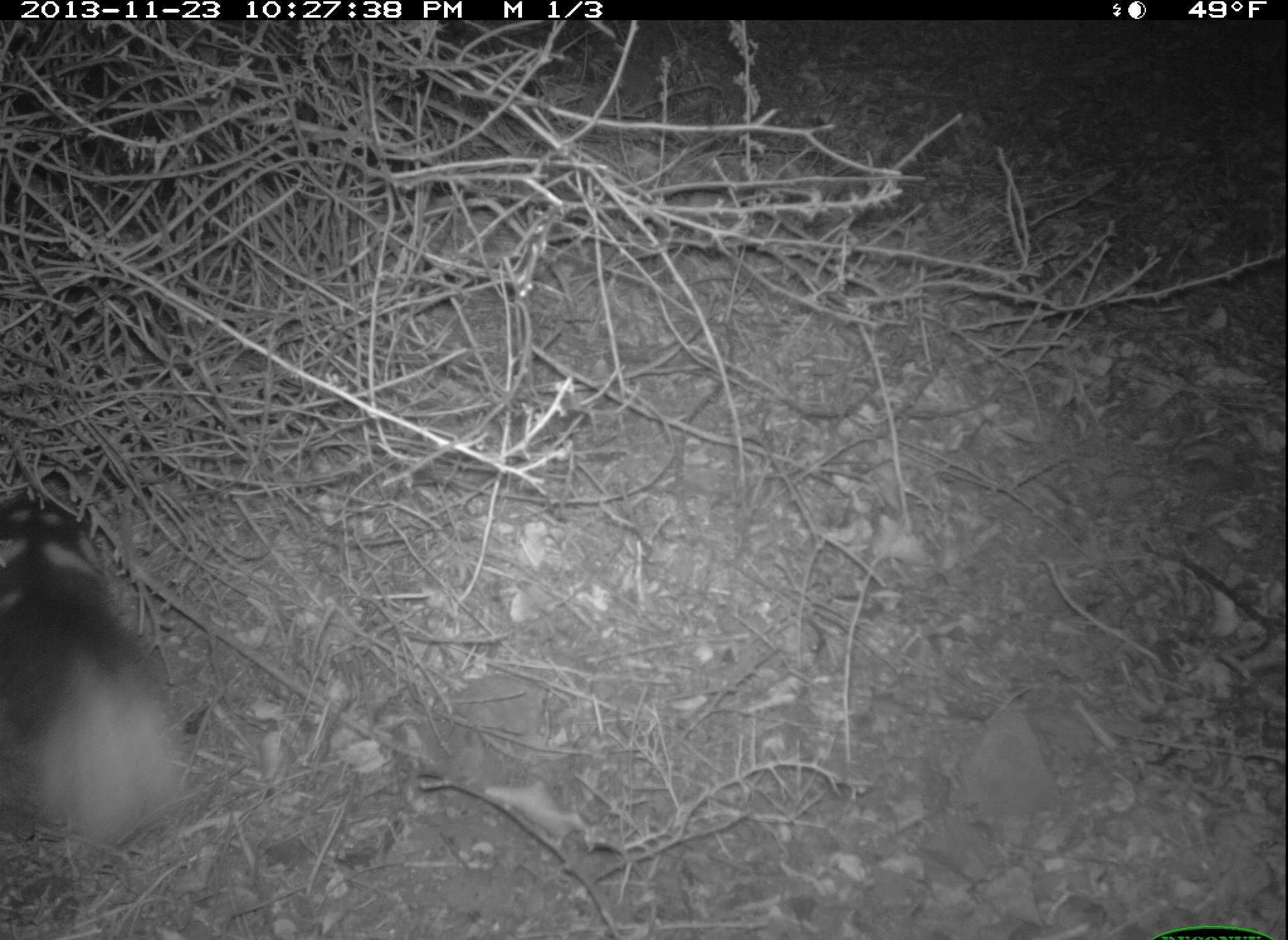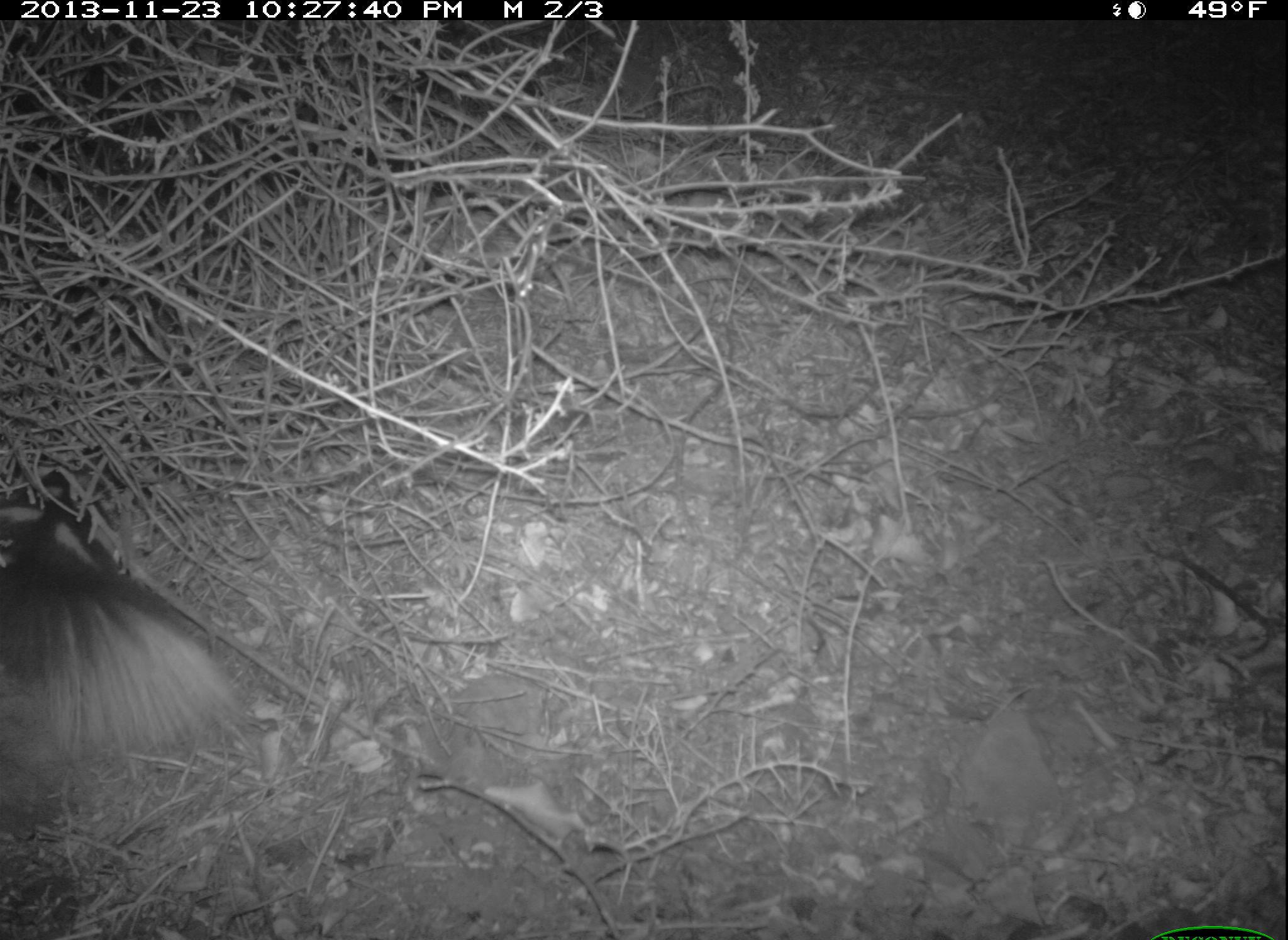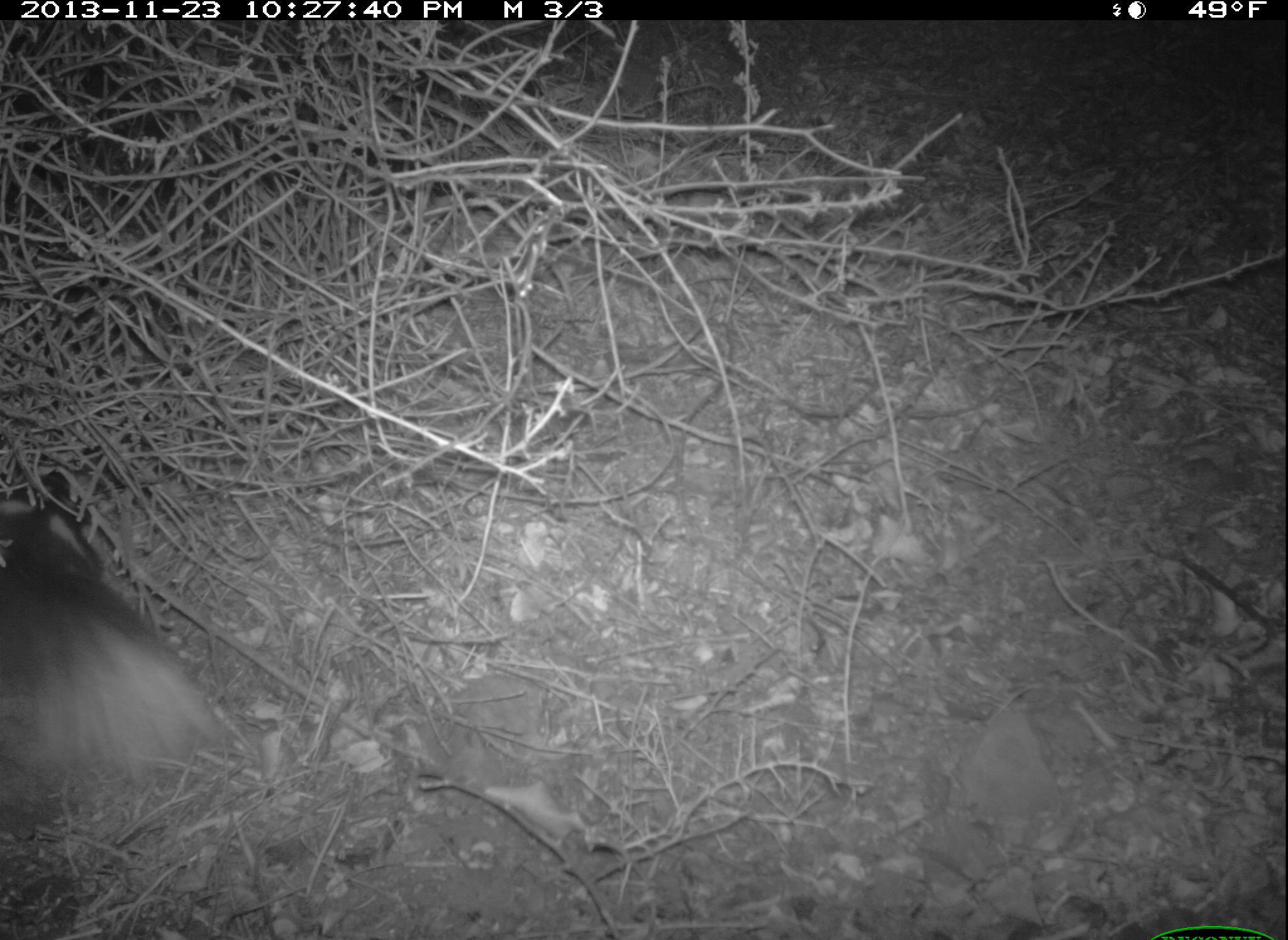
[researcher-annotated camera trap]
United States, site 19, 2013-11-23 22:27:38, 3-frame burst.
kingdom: Animalia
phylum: Chordata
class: Mammalia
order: Carnivora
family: Mephitidae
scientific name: Mephitidae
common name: skunk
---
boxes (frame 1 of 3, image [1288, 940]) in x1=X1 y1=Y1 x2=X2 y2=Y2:
skunk: x1=0 y1=494 x2=190 y2=852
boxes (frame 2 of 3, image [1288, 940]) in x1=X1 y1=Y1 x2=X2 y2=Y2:
skunk: x1=0 y1=474 x2=256 y2=760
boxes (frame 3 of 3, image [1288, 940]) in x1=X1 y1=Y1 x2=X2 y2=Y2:
skunk: x1=0 y1=470 x2=232 y2=772